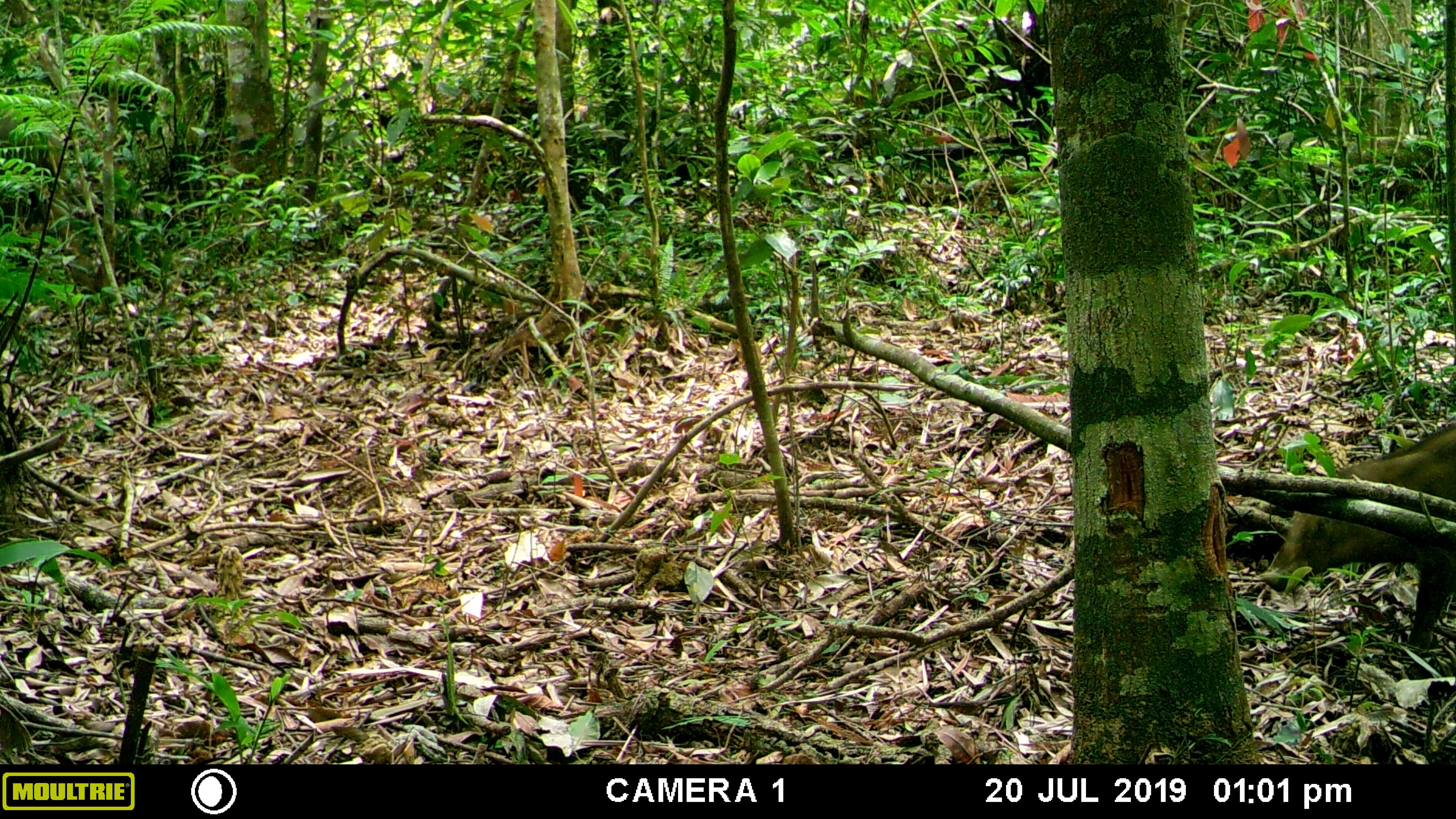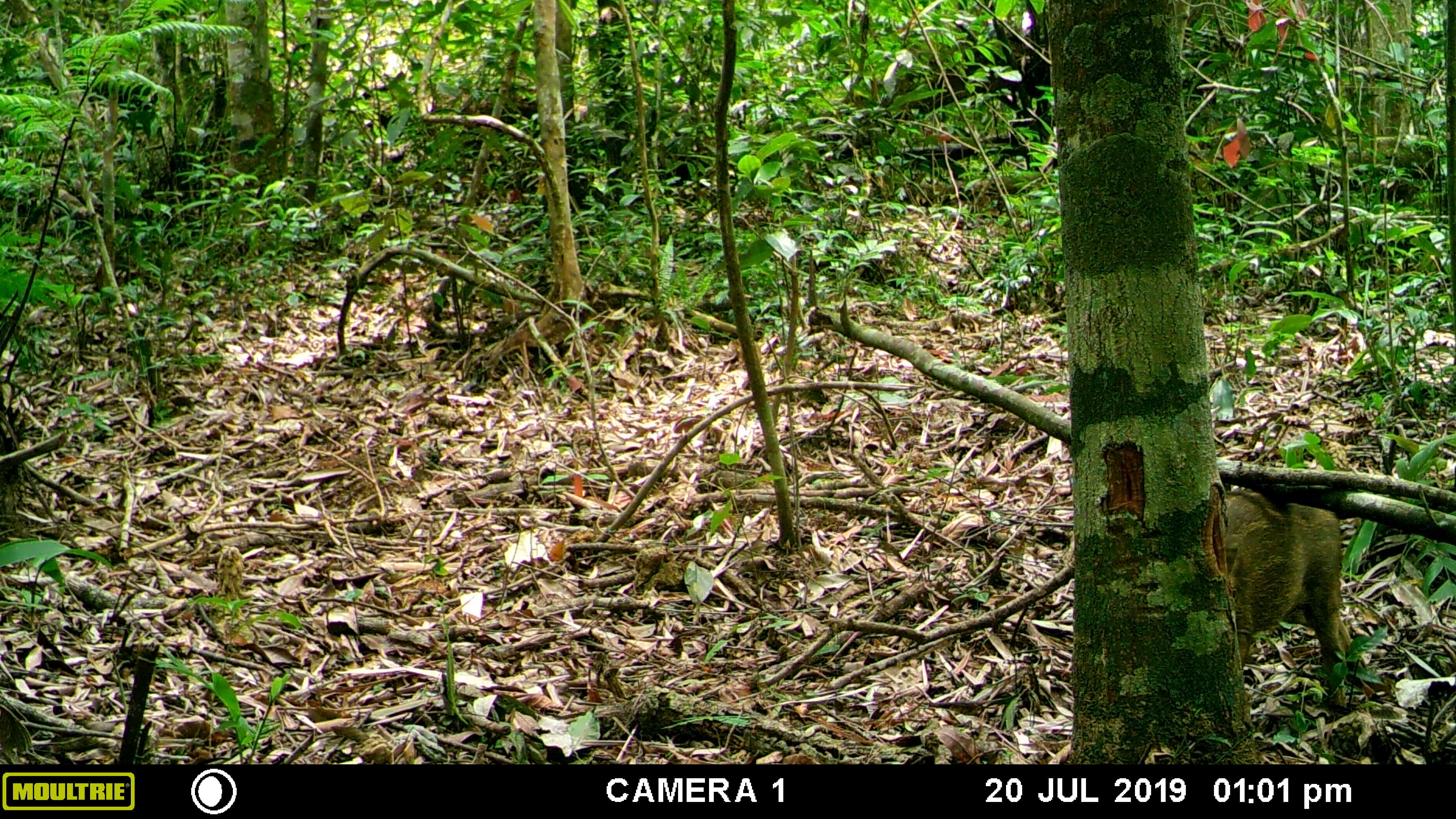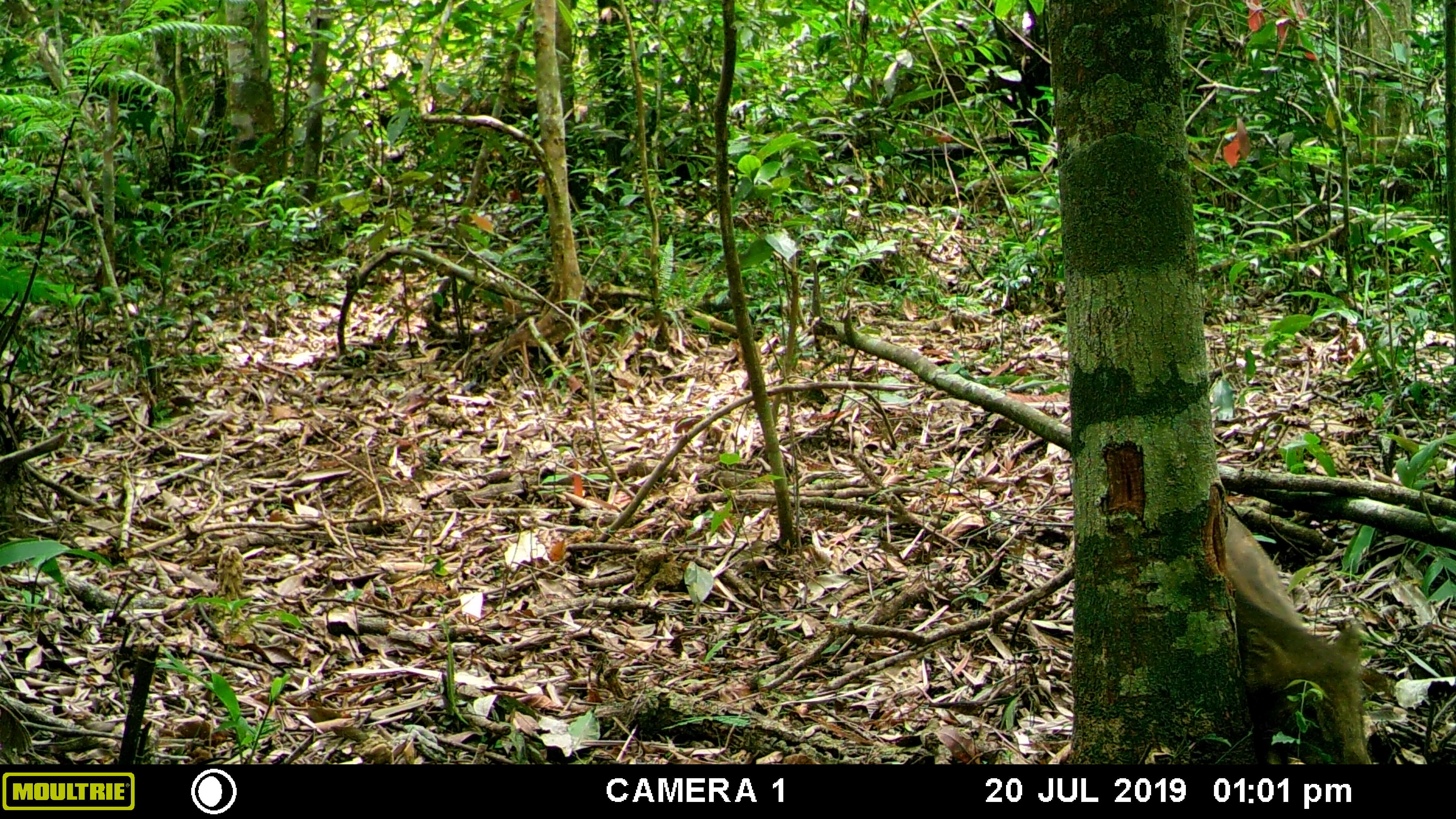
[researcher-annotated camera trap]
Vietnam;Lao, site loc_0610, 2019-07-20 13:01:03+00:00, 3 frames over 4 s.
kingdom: Animalia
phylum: Chordata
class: Mammalia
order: Artiodactyla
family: Suidae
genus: Sus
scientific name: Sus scrofa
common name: eurasian wild pig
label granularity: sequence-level